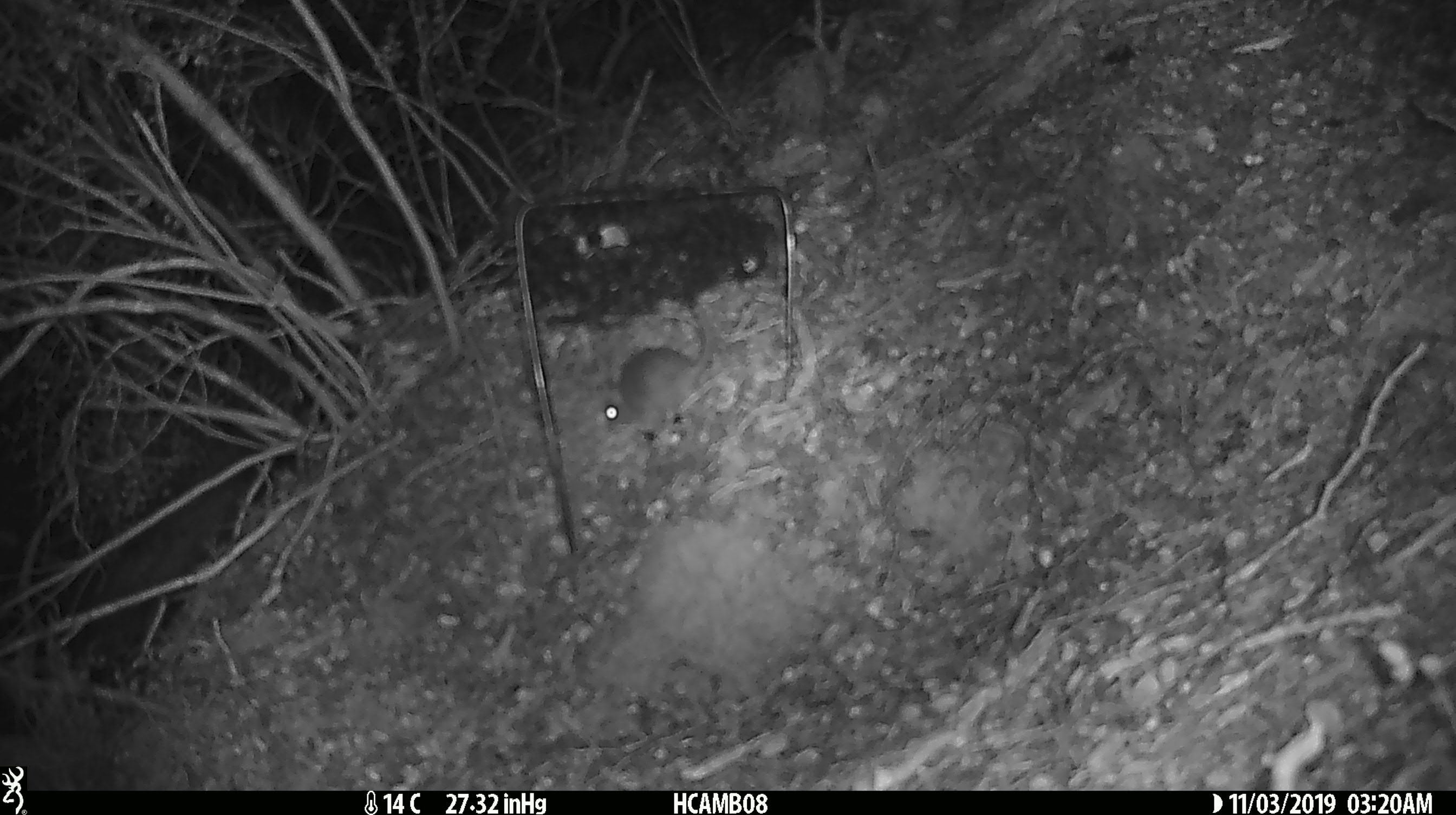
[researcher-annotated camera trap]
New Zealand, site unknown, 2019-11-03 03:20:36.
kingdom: Animalia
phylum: Chordata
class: Mammalia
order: Rodentia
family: Muridae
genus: Mus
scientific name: Mus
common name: mouse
Mouse (Mus).